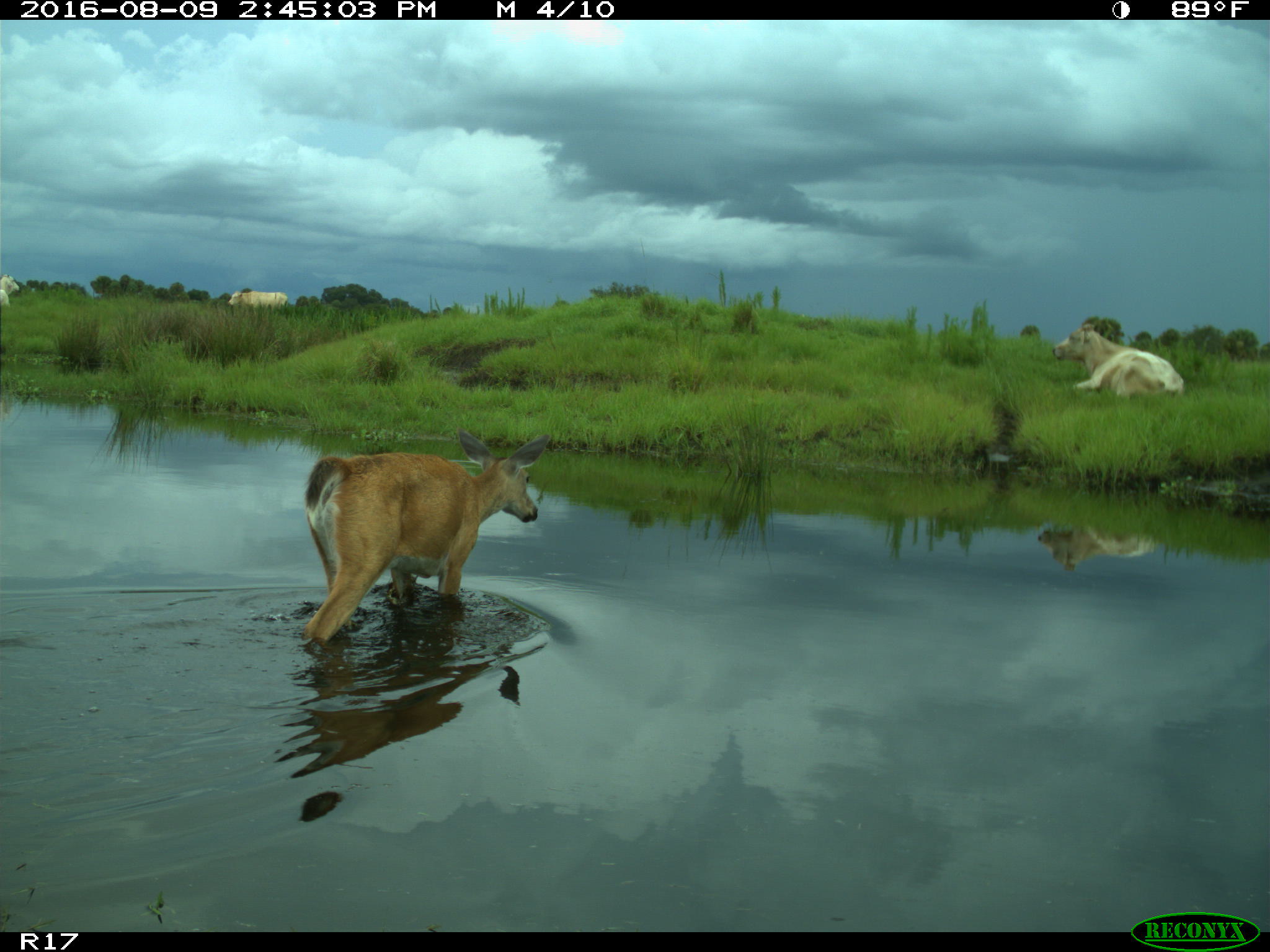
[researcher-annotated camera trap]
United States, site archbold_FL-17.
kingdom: Animalia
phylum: Chordata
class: Mammalia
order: Artiodactyla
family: Bovidae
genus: Bos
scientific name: Bos taurus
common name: domestic cow